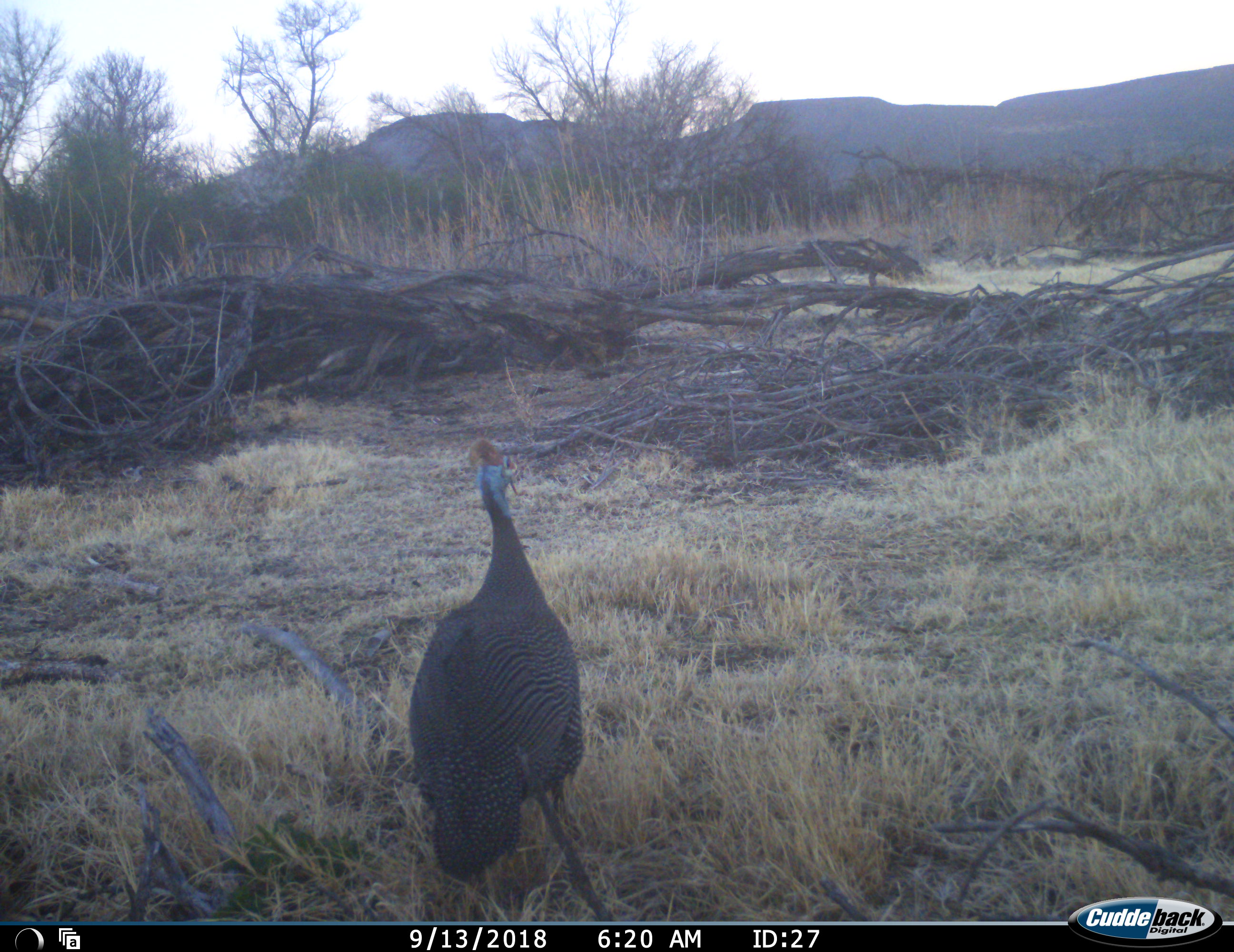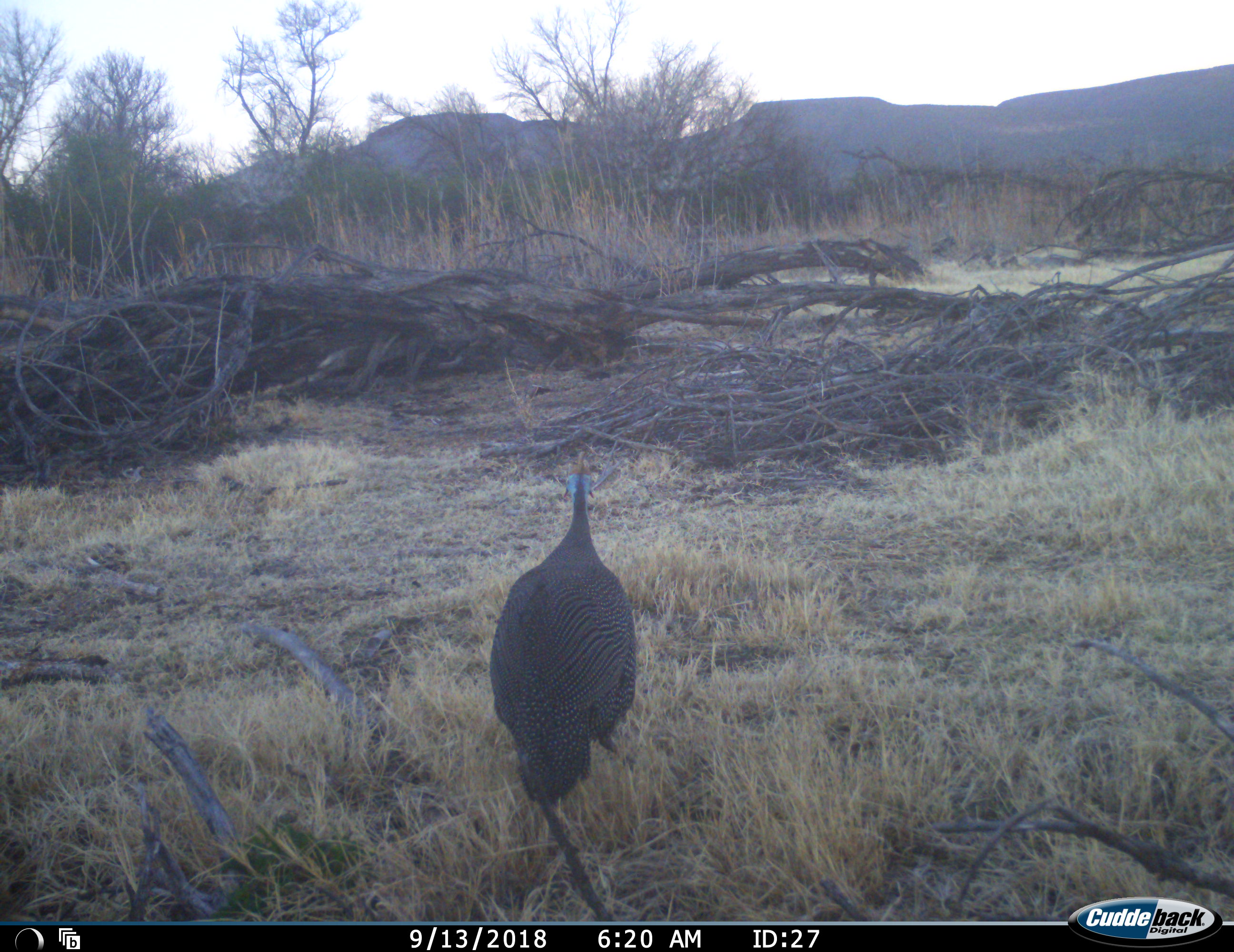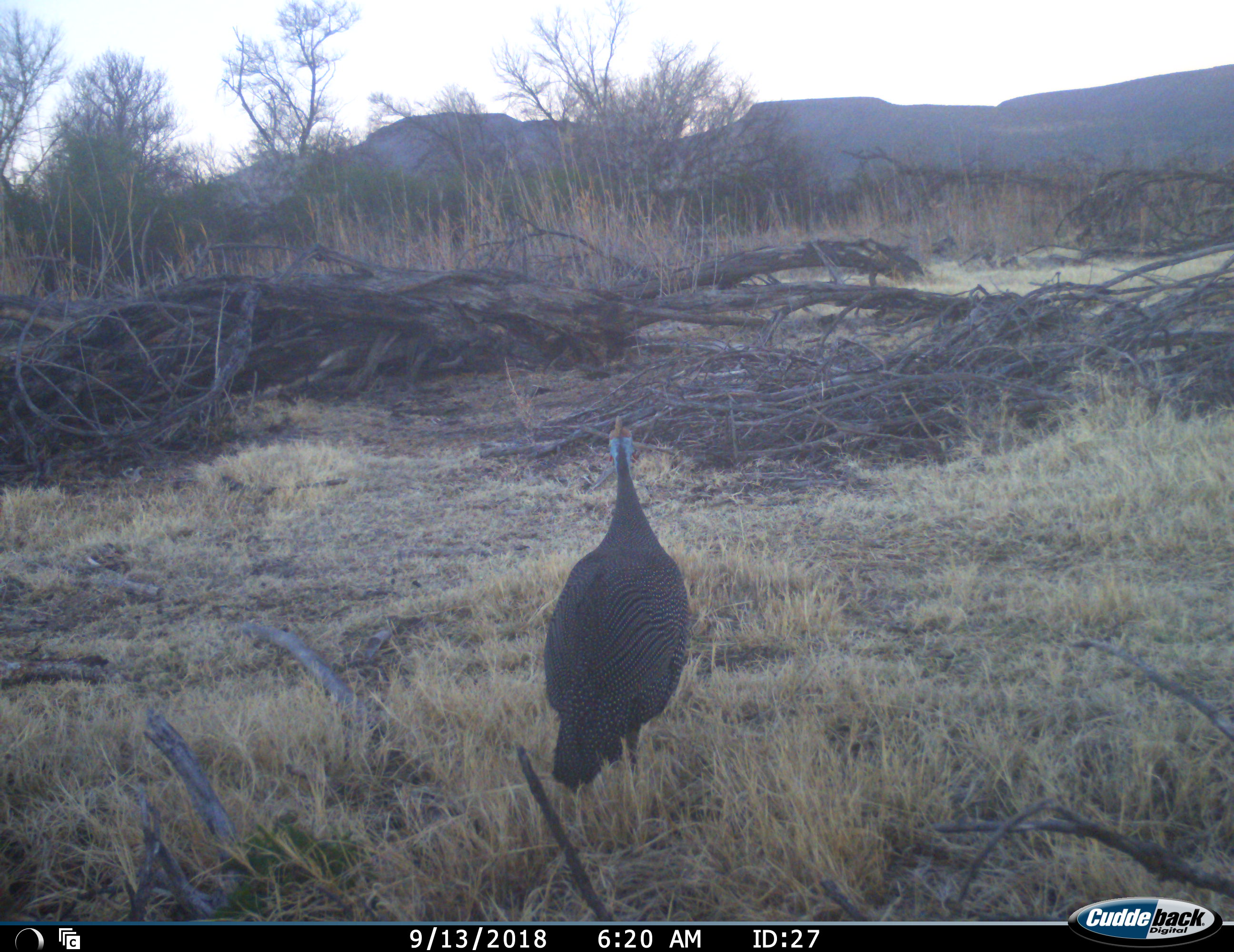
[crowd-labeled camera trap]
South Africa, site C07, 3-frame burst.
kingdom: Animalia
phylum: Chordata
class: Aves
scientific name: Aves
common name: bird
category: birdother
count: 1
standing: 30%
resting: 0%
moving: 70%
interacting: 0%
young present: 0%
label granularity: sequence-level